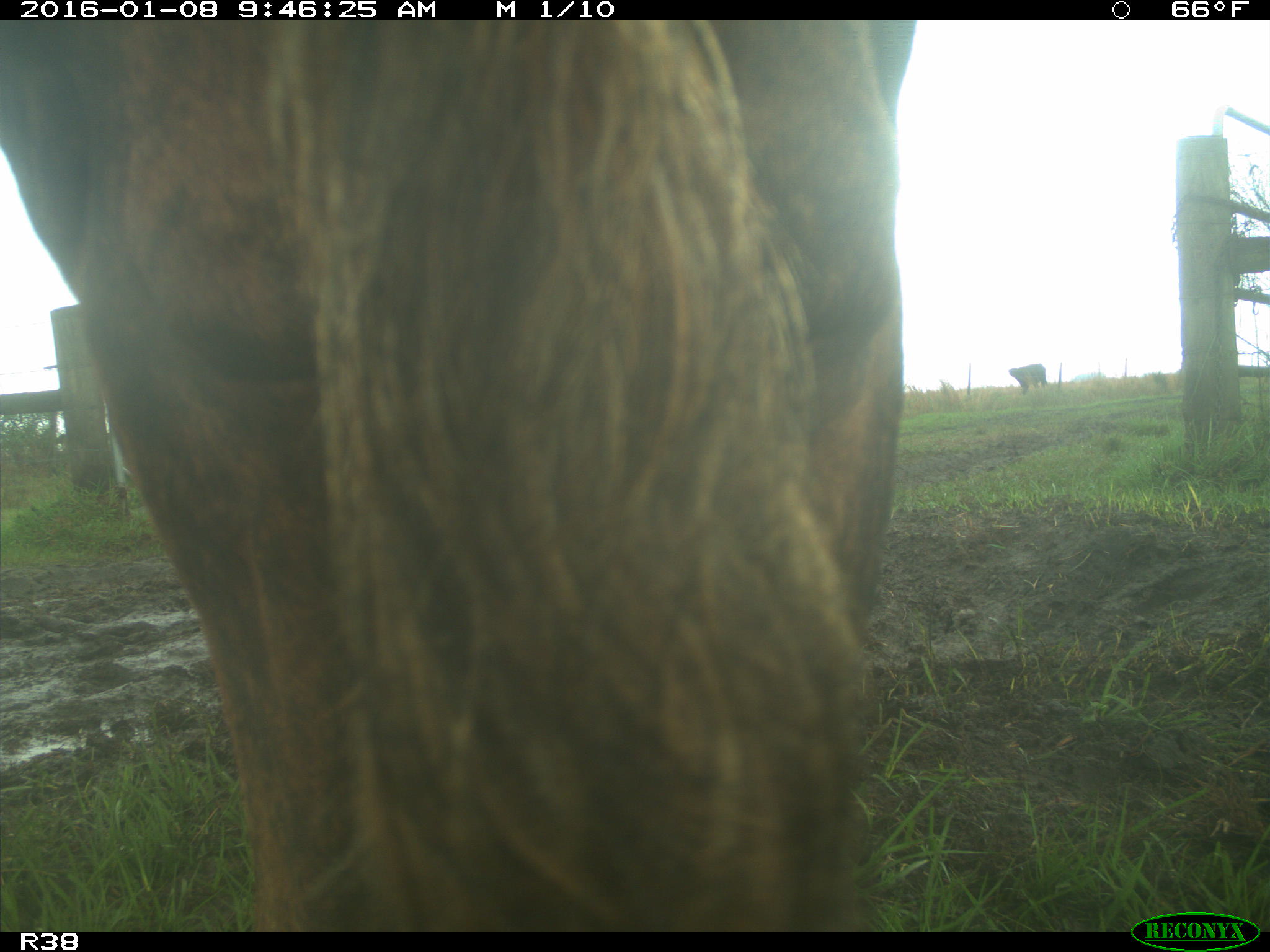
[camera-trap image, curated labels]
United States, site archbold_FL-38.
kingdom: Animalia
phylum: Chordata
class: Mammalia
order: Artiodactyla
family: Bovidae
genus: Bos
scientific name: Bos taurus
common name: domestic cow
Bos taurus (domestic cow).